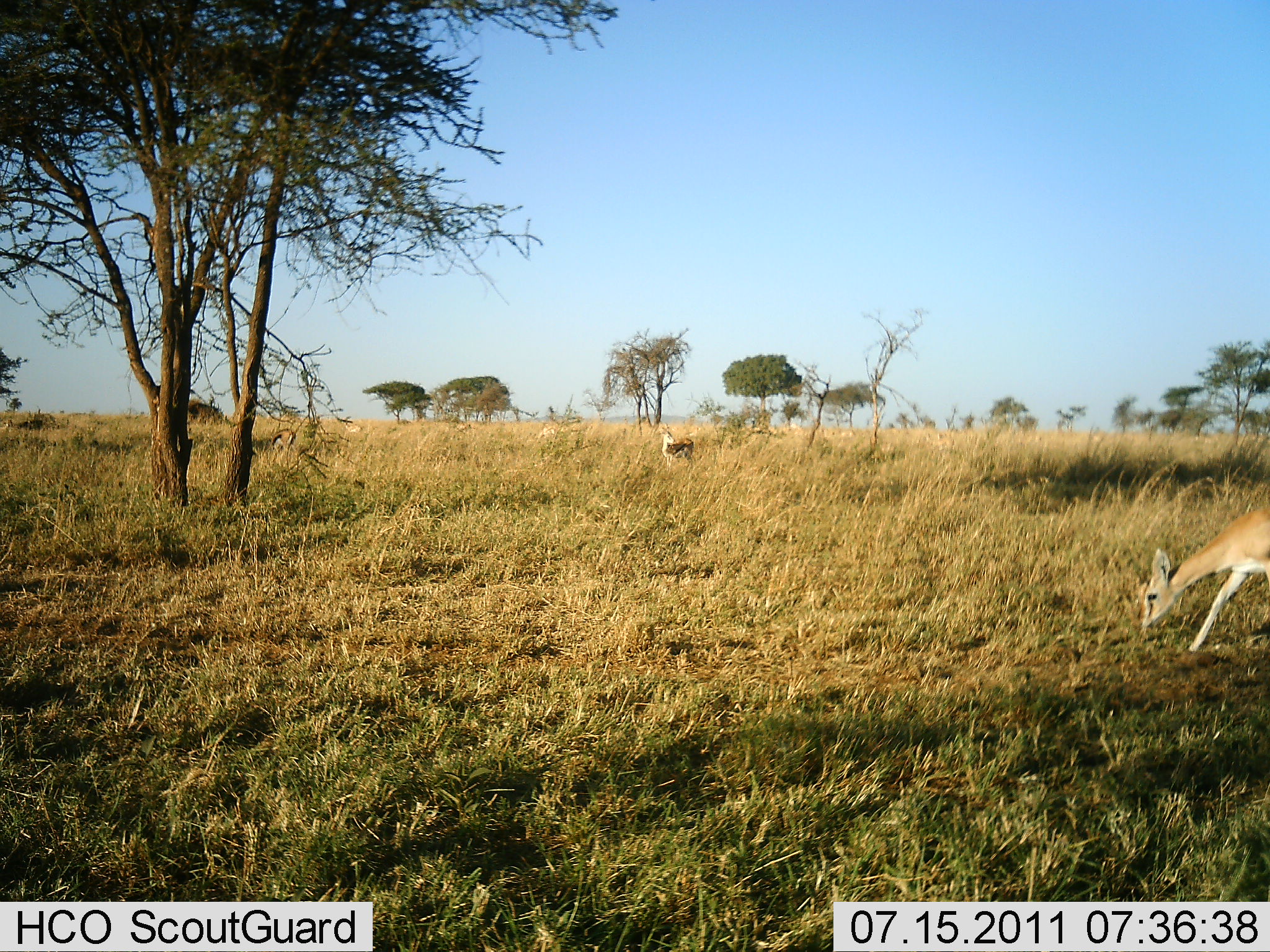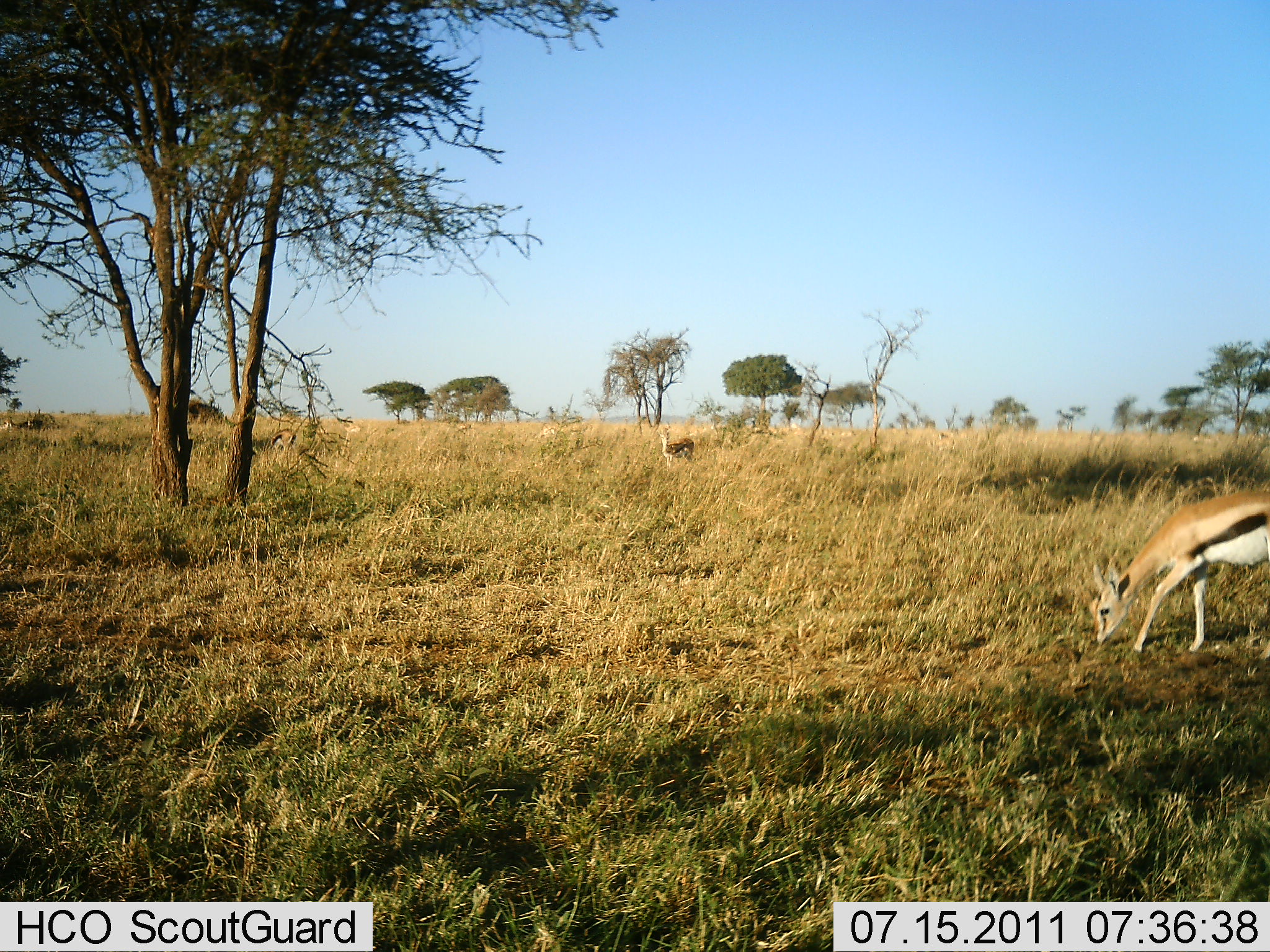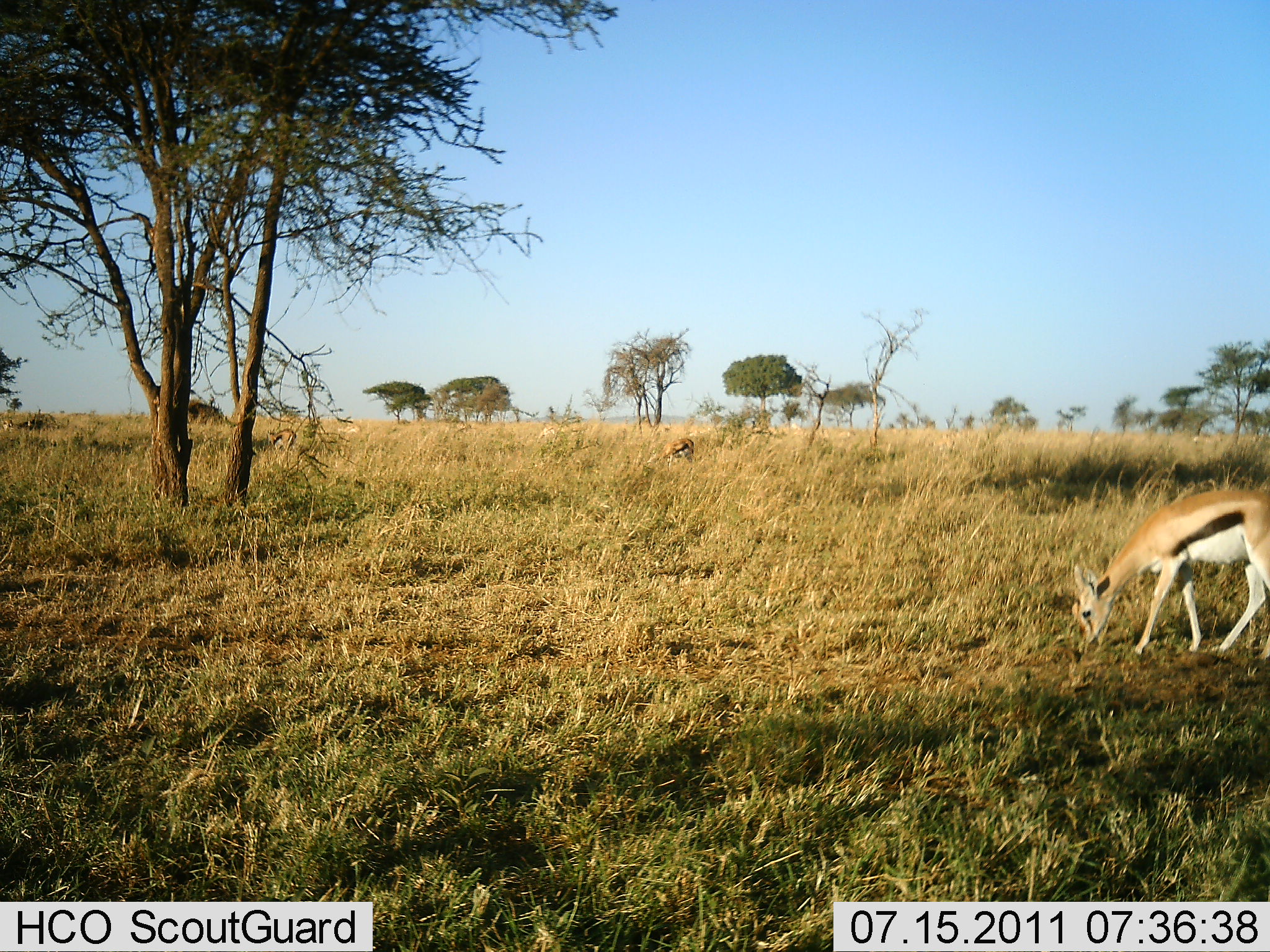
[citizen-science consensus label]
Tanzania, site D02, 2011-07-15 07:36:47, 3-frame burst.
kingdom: Animalia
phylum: Chordata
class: Mammalia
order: Artiodactyla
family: Bovidae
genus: Eudorcas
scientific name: Eudorcas thomsonii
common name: thomson's gazelle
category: gazellethomsons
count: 2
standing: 55%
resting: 0%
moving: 27%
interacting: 0%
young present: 0%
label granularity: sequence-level